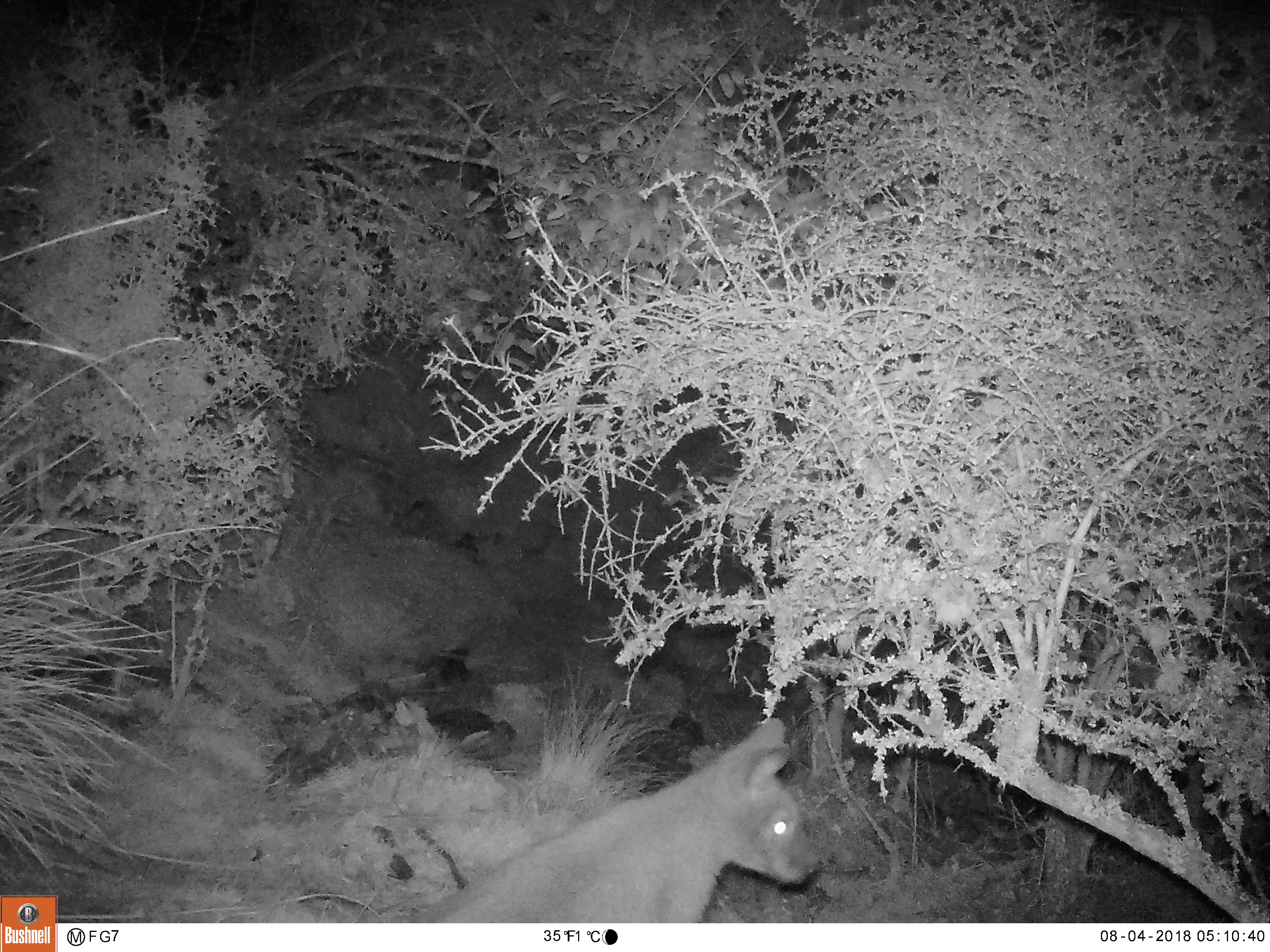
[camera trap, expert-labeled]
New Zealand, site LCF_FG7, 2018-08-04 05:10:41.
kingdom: Animalia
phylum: Chordata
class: Mammalia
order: Diprotodontia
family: Macropodidae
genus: Notamacropus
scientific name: Notamacropus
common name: wallaby